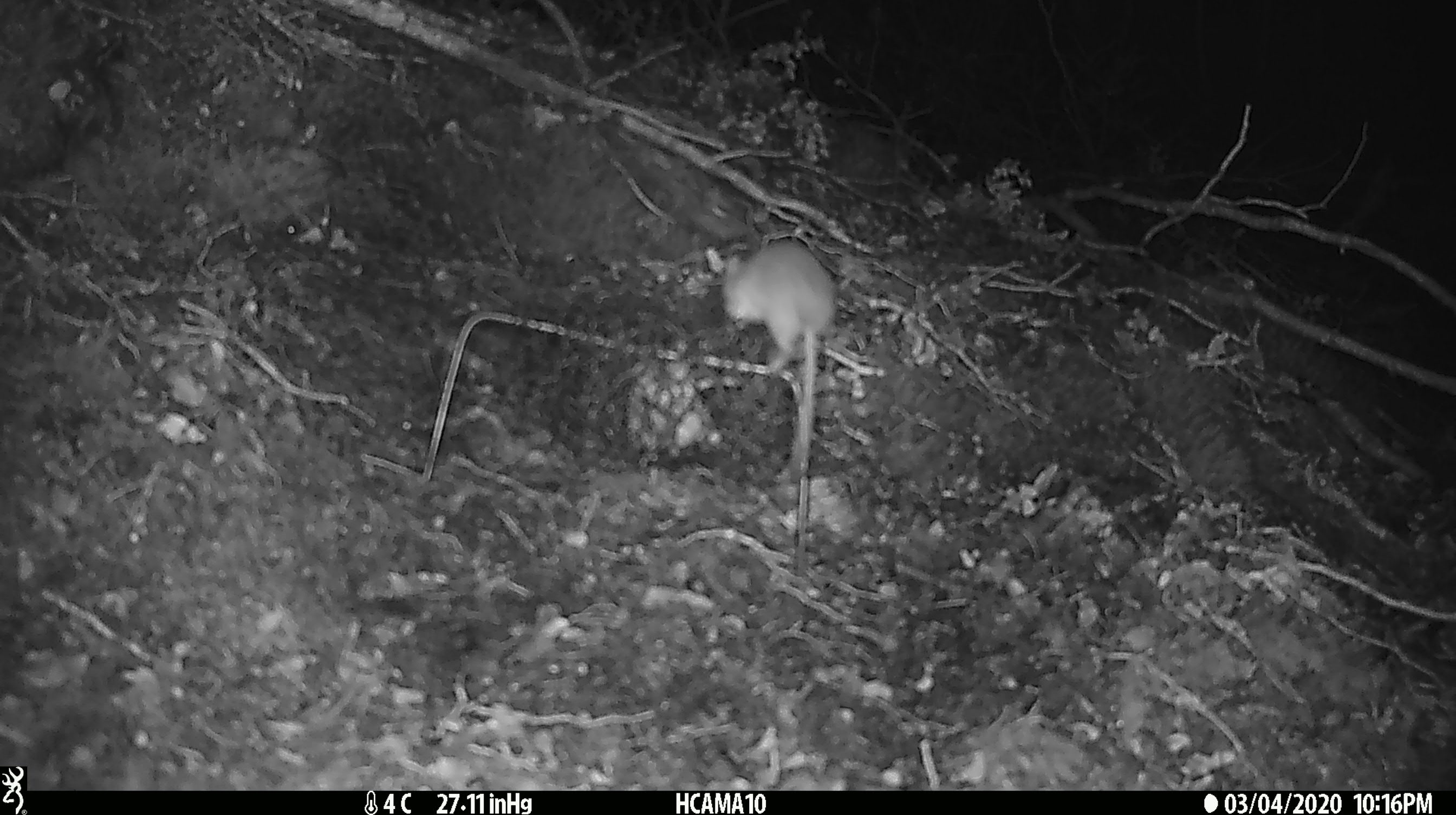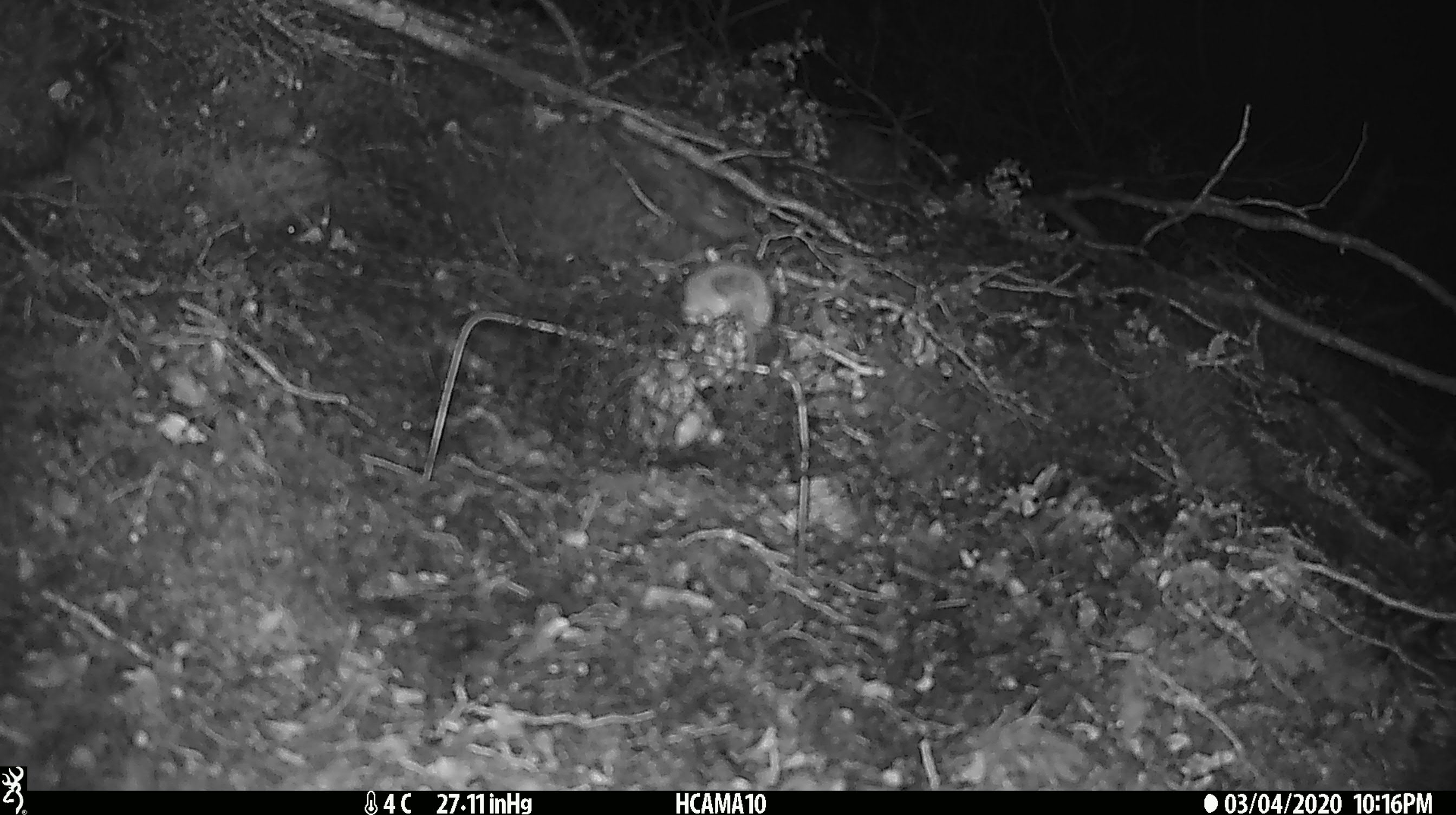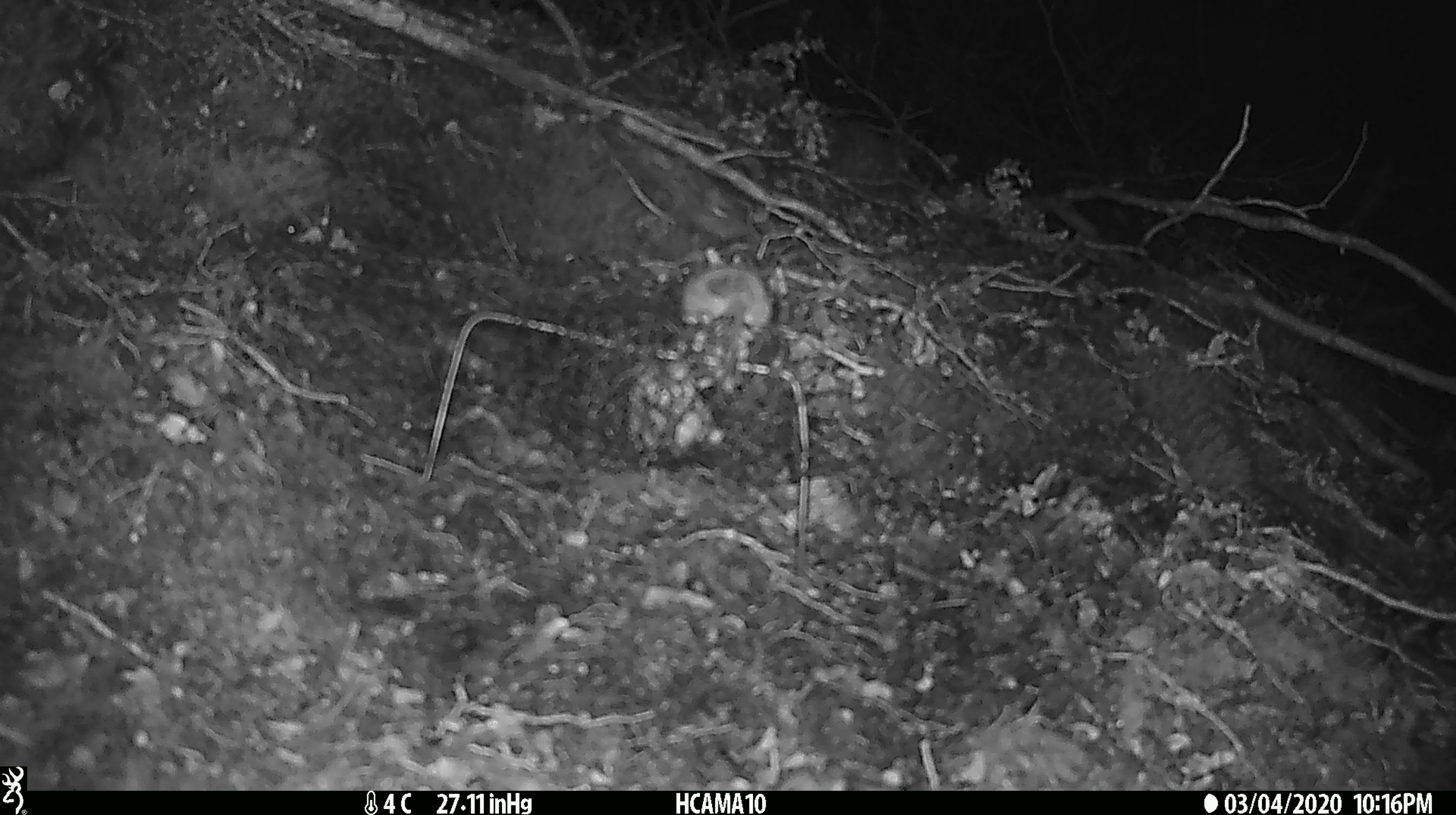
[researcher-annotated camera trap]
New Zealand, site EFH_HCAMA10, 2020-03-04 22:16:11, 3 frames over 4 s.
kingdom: Animalia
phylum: Chordata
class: Mammalia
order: Rodentia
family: Muridae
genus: Mus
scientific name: Mus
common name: mouse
Mouse (Mus).